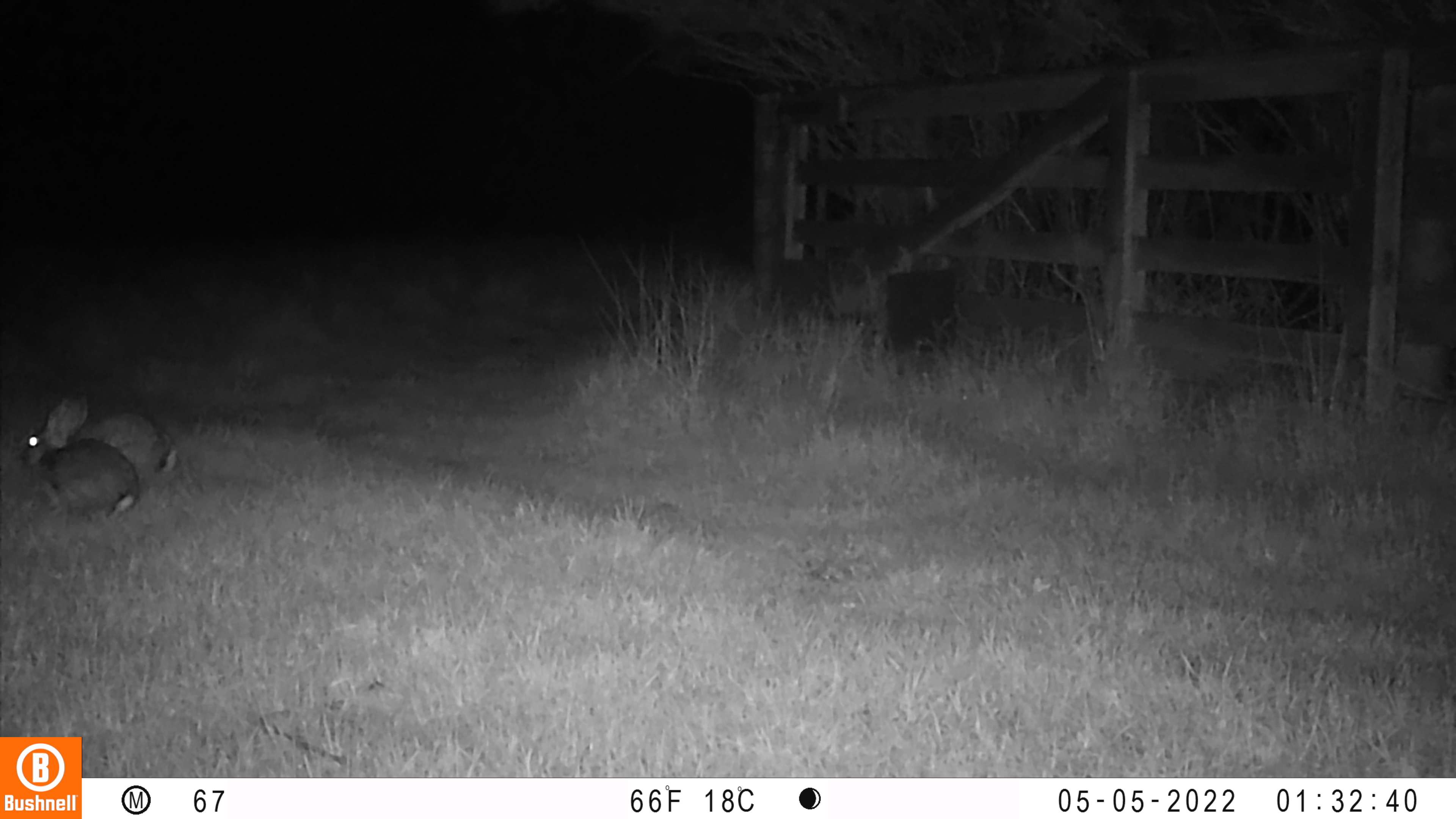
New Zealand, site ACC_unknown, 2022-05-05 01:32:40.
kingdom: Animalia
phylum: Chordata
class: Mammalia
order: Lagomorpha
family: Leporidae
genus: Oryctolagus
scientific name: Oryctolagus cuniculus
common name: european rabbit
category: rabbit